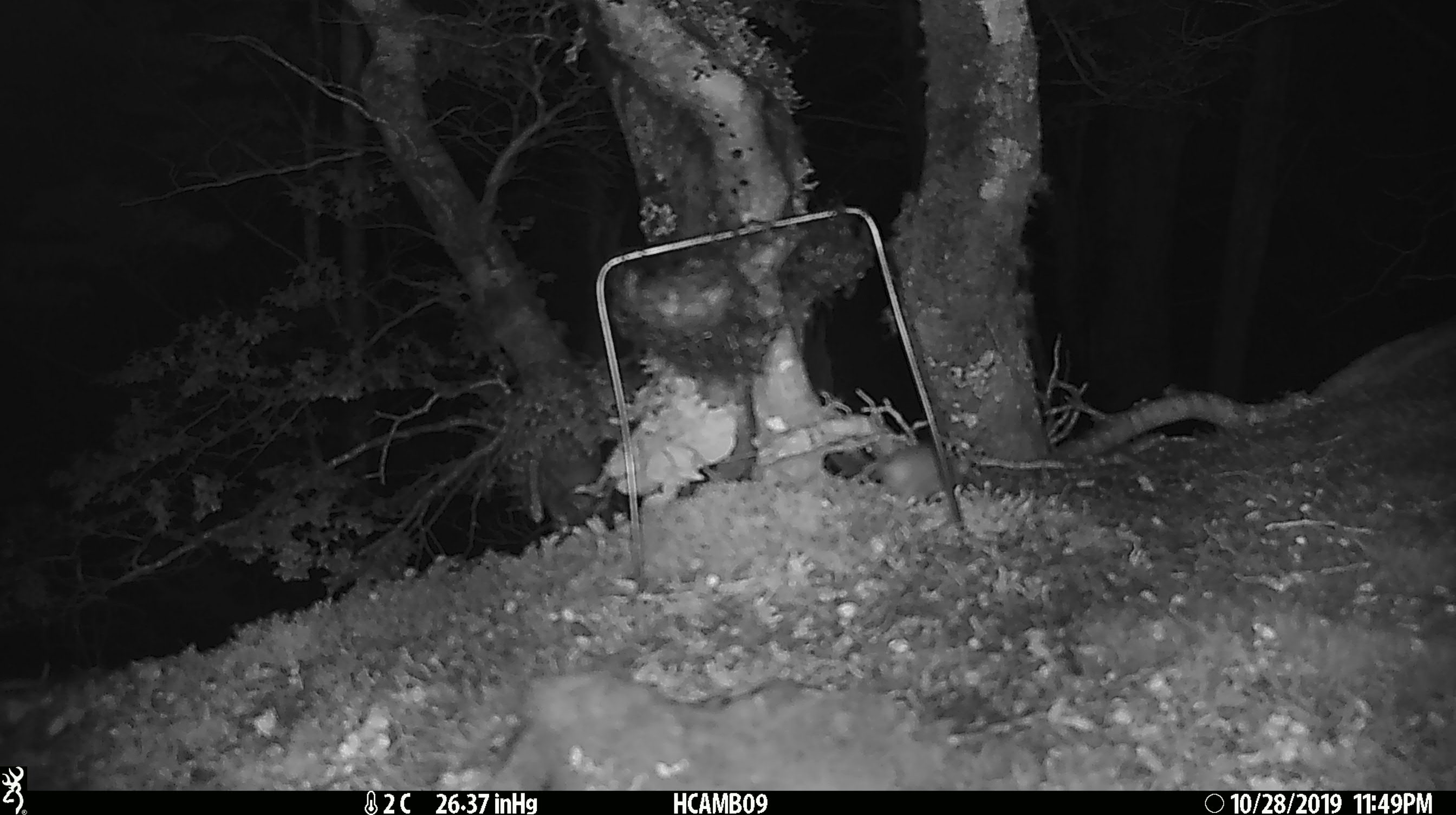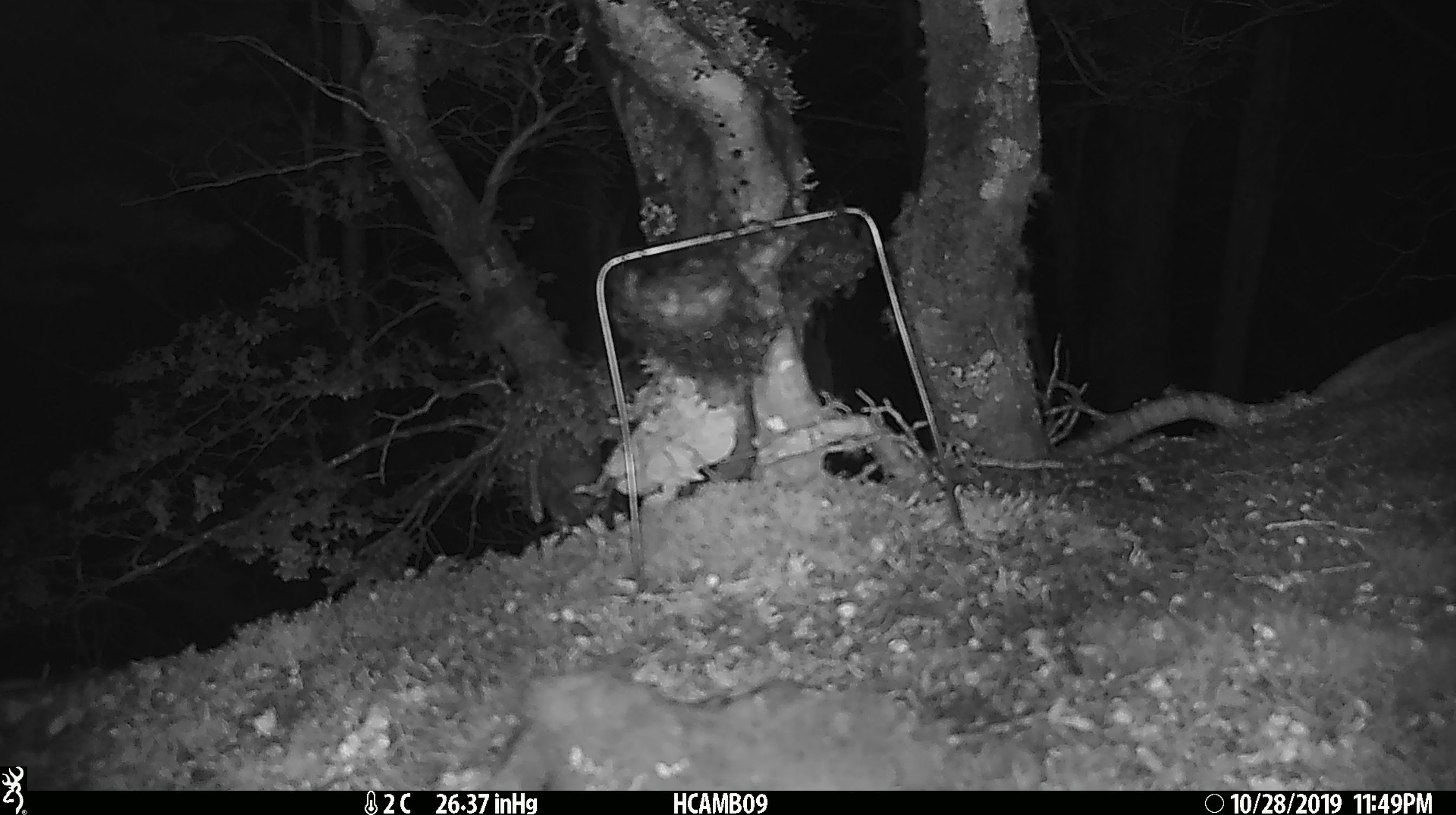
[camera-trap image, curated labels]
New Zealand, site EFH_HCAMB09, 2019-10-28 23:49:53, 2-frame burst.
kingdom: Animalia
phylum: Chordata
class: Mammalia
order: Rodentia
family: Muridae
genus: Mus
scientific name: Mus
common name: mouse